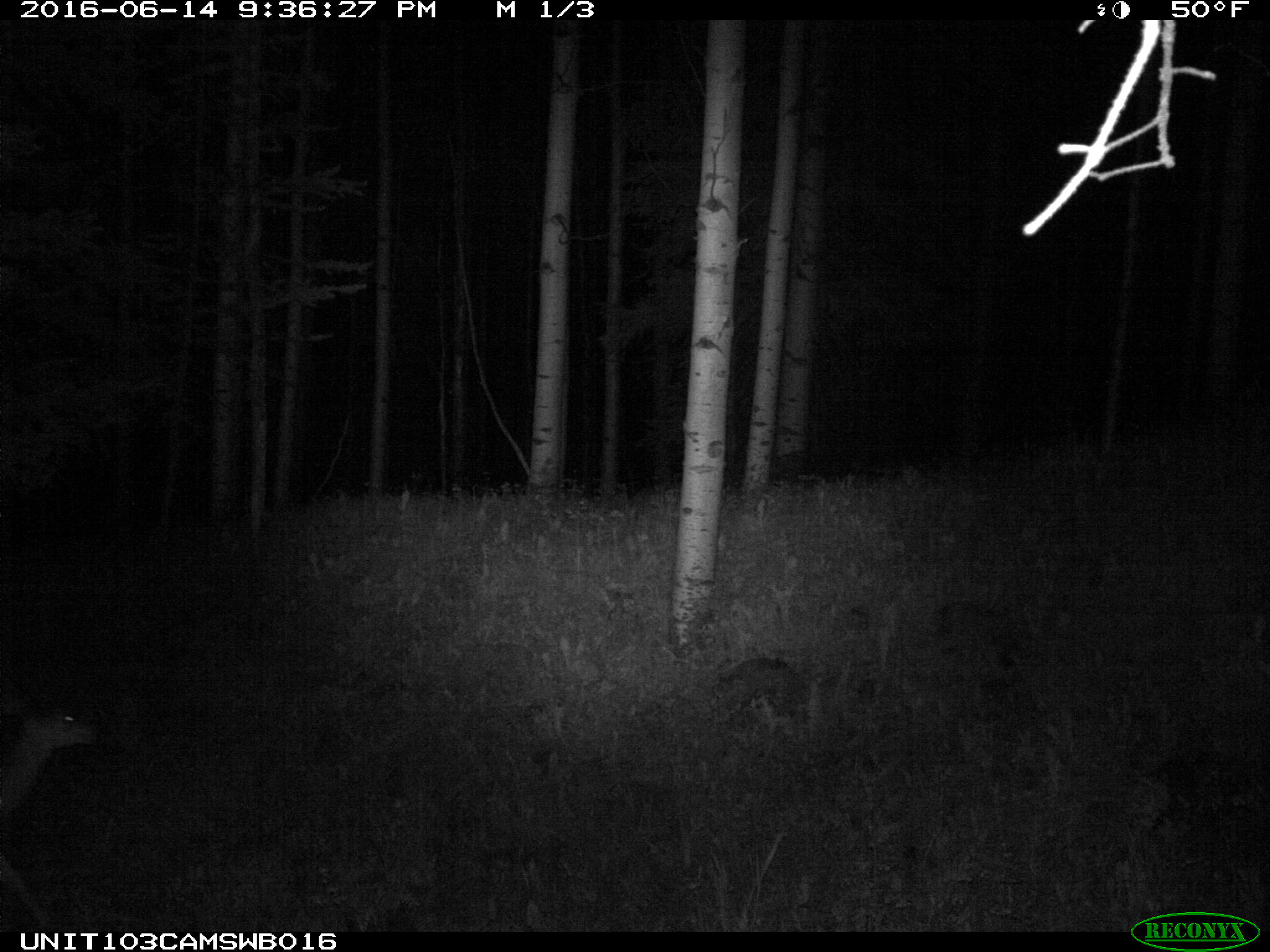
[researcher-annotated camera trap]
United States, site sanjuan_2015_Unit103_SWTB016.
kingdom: Animalia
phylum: Chordata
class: Mammalia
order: Artiodactyla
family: Cervidae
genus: Odocoileus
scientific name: Odocoileus hemionus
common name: mule deer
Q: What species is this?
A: Odocoileus hemionus (mule deer).